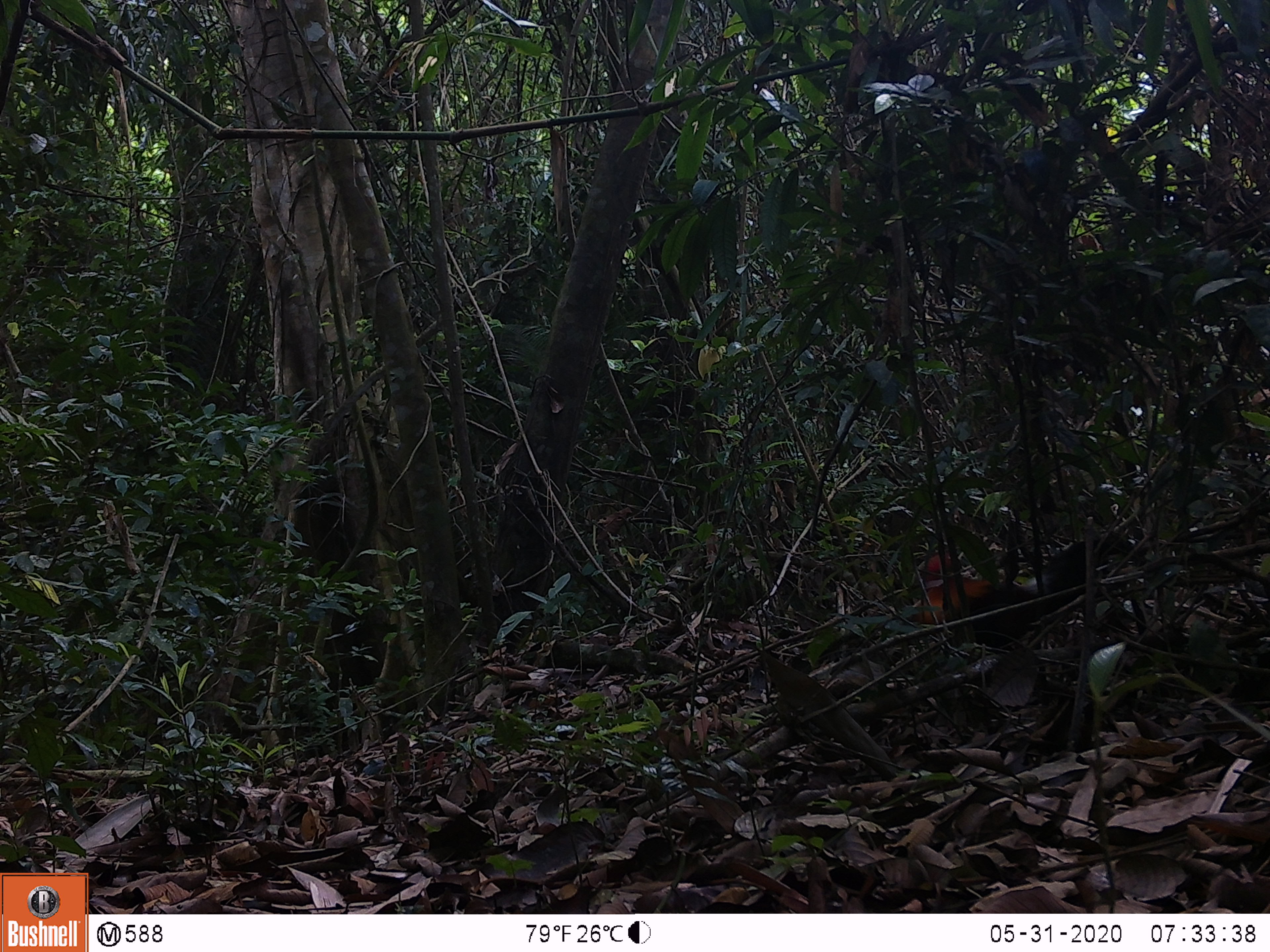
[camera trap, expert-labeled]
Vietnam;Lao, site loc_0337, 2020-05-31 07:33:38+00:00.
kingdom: Animalia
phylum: Chordata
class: Aves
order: Galliformes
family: Phasianidae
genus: Gallus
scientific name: Gallus gallus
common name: red junglefowl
Red junglefowl (Gallus gallus). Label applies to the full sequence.